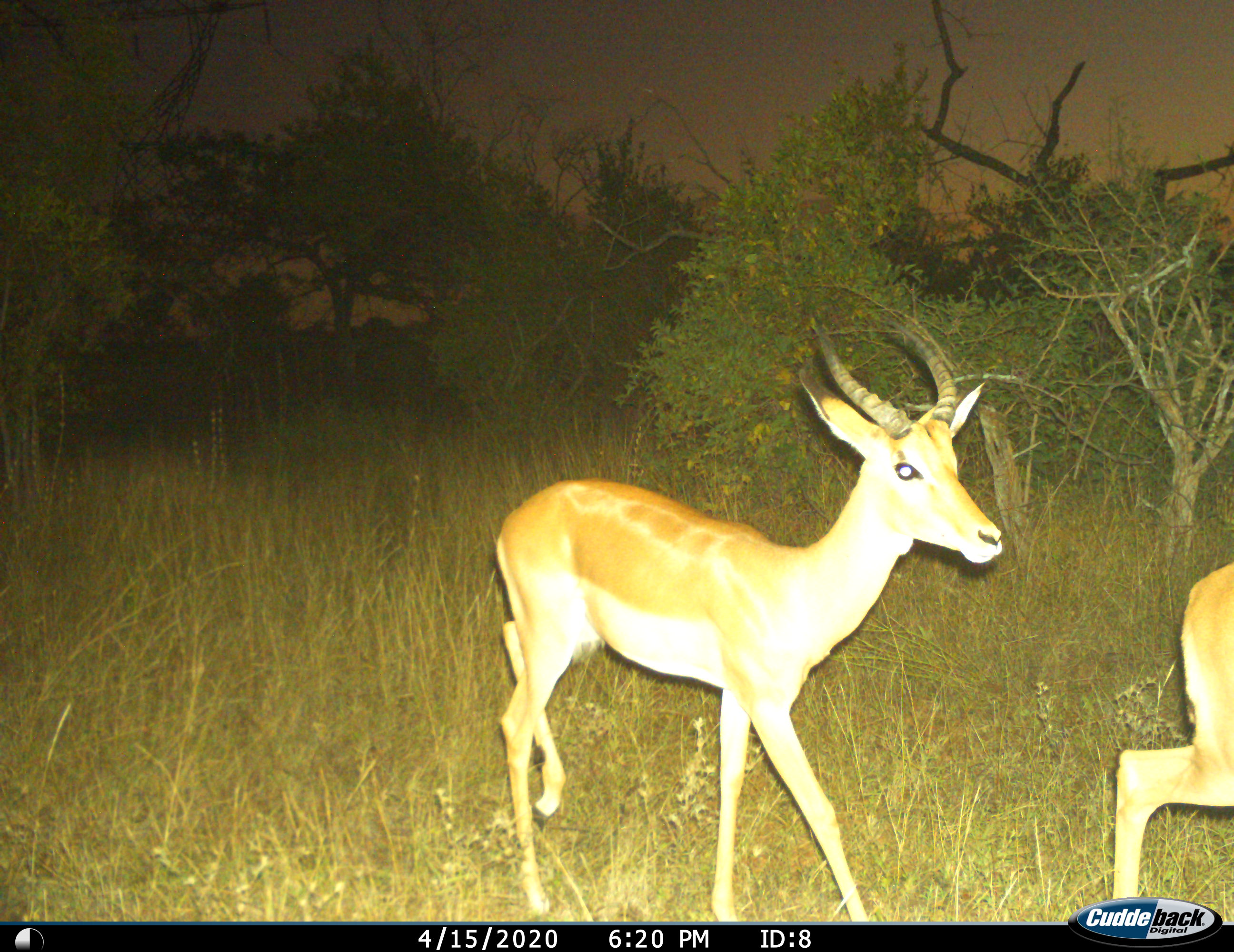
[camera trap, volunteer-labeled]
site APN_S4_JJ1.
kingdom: Animalia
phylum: Chordata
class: Mammalia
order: Artiodactyla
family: Bovidae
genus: Aepyceros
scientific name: Aepyceros melampus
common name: impala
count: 2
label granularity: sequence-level